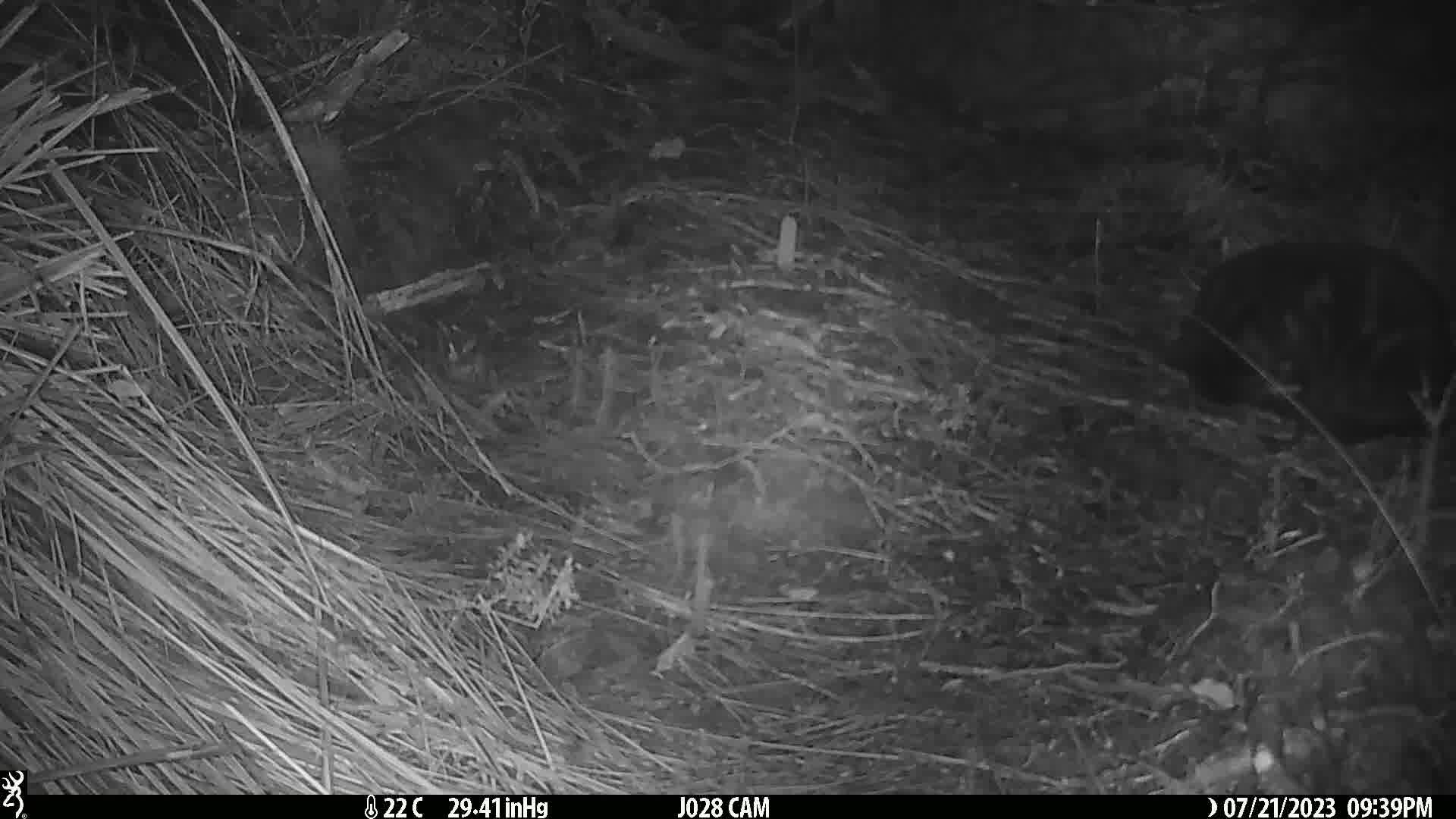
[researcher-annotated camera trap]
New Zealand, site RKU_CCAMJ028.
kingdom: Animalia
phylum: Chordata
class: Mammalia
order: Carnivora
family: Felidae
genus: Felis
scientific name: Felis catus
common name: domestic cat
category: cat